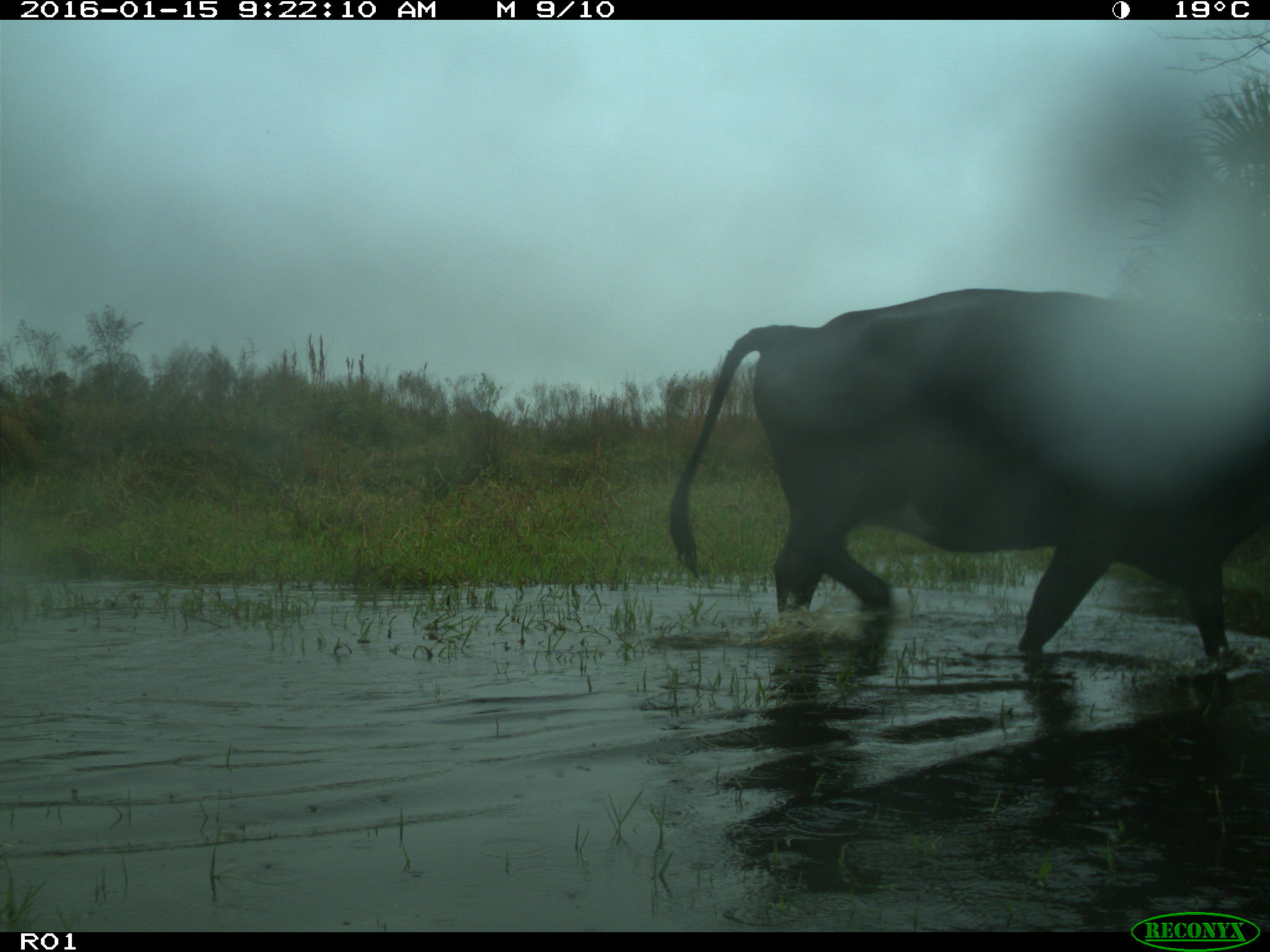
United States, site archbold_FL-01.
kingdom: Animalia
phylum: Chordata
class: Mammalia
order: Artiodactyla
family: Bovidae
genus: Bos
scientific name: Bos taurus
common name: domestic cow